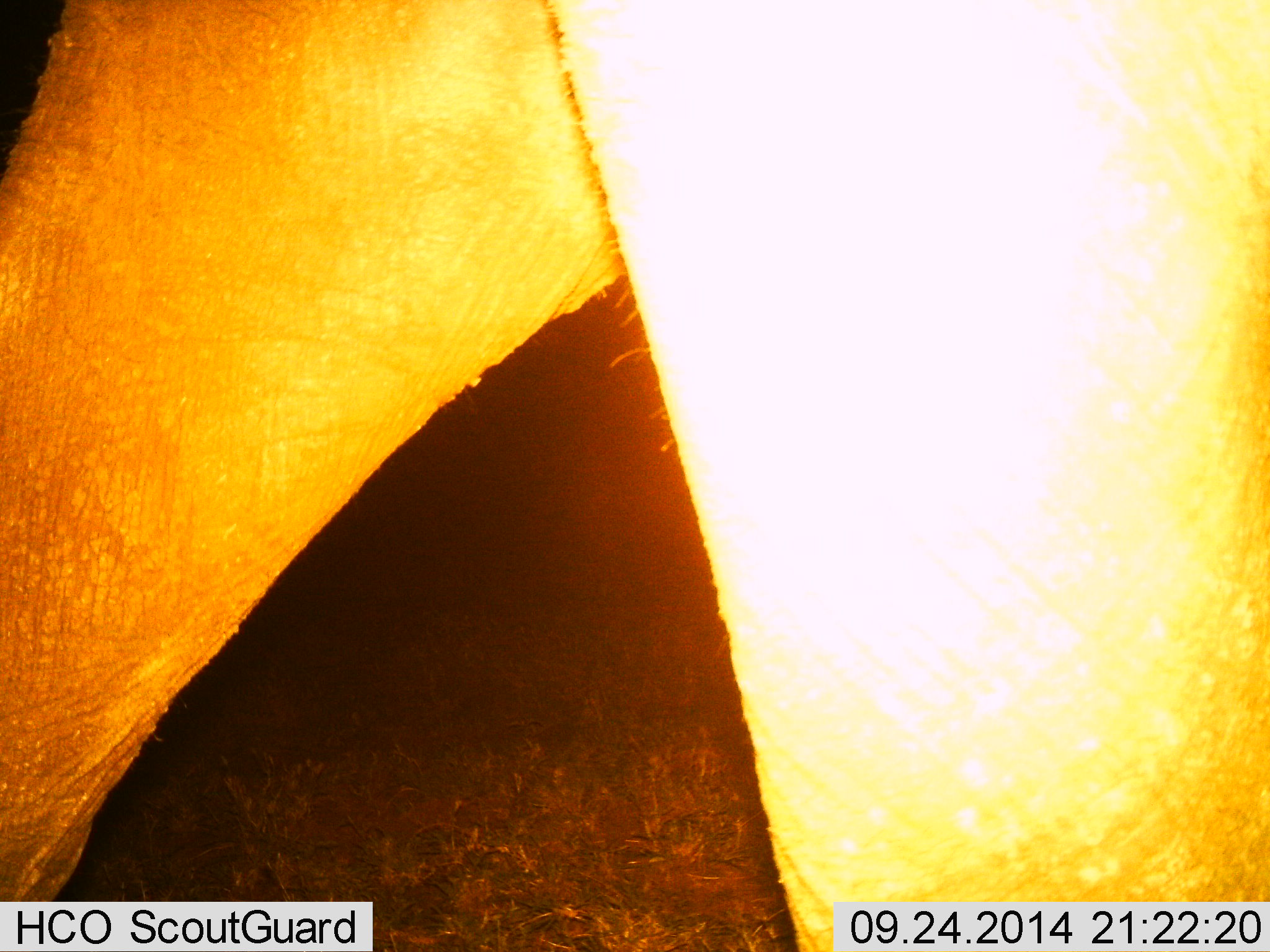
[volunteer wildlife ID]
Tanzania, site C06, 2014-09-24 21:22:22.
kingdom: Animalia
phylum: Chordata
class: Mammalia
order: Proboscidea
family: Elephantidae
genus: Loxodonta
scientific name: Loxodonta africana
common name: african bush elephant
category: elephant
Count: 1.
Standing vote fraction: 30%.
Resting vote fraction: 0%.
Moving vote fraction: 70%.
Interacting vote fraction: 0%.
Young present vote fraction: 0%.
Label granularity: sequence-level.